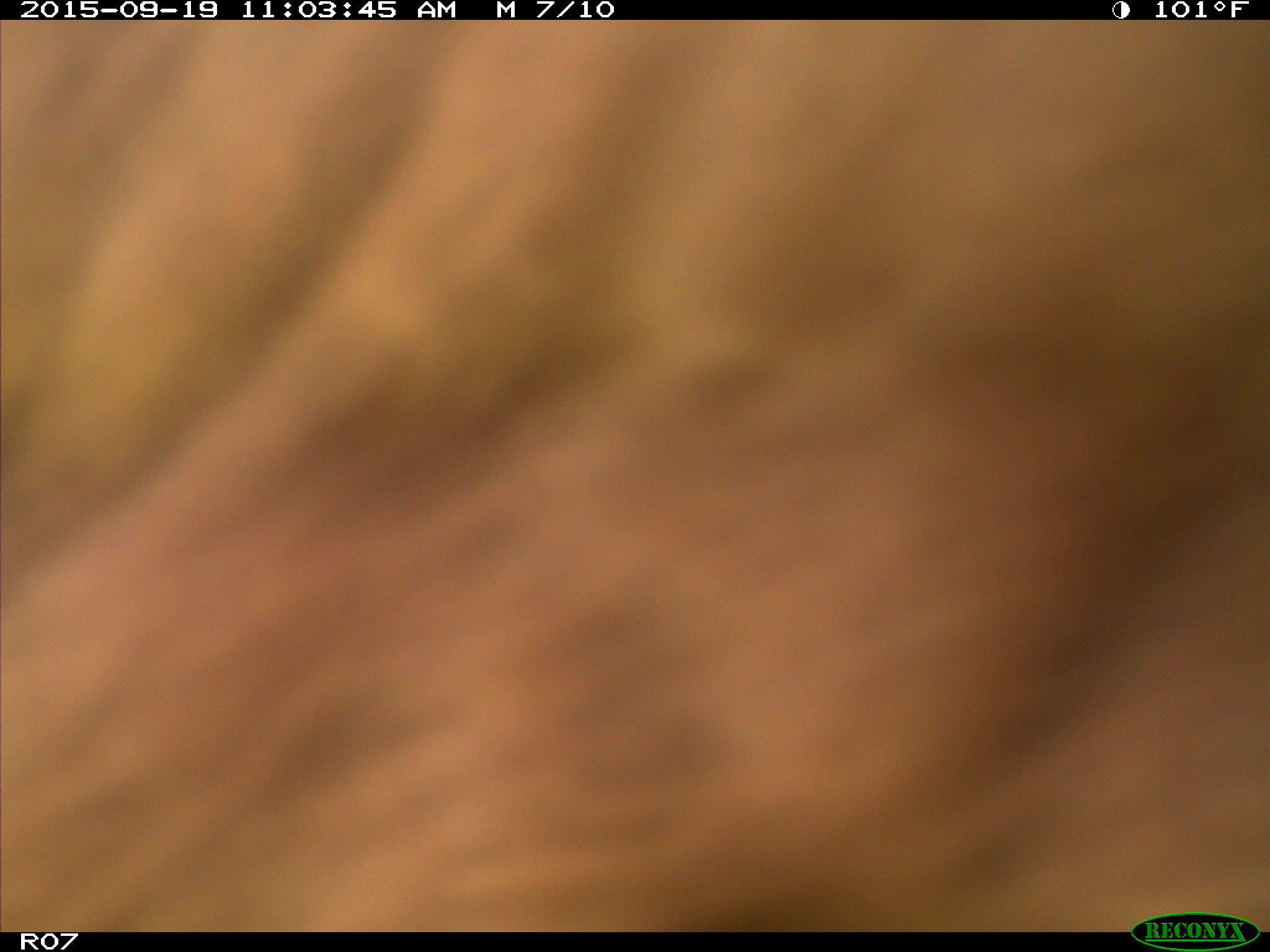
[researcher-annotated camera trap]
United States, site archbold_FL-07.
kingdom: Animalia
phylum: Chordata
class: Mammalia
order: Artiodactyla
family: Bovidae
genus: Bos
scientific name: Bos taurus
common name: domestic cow